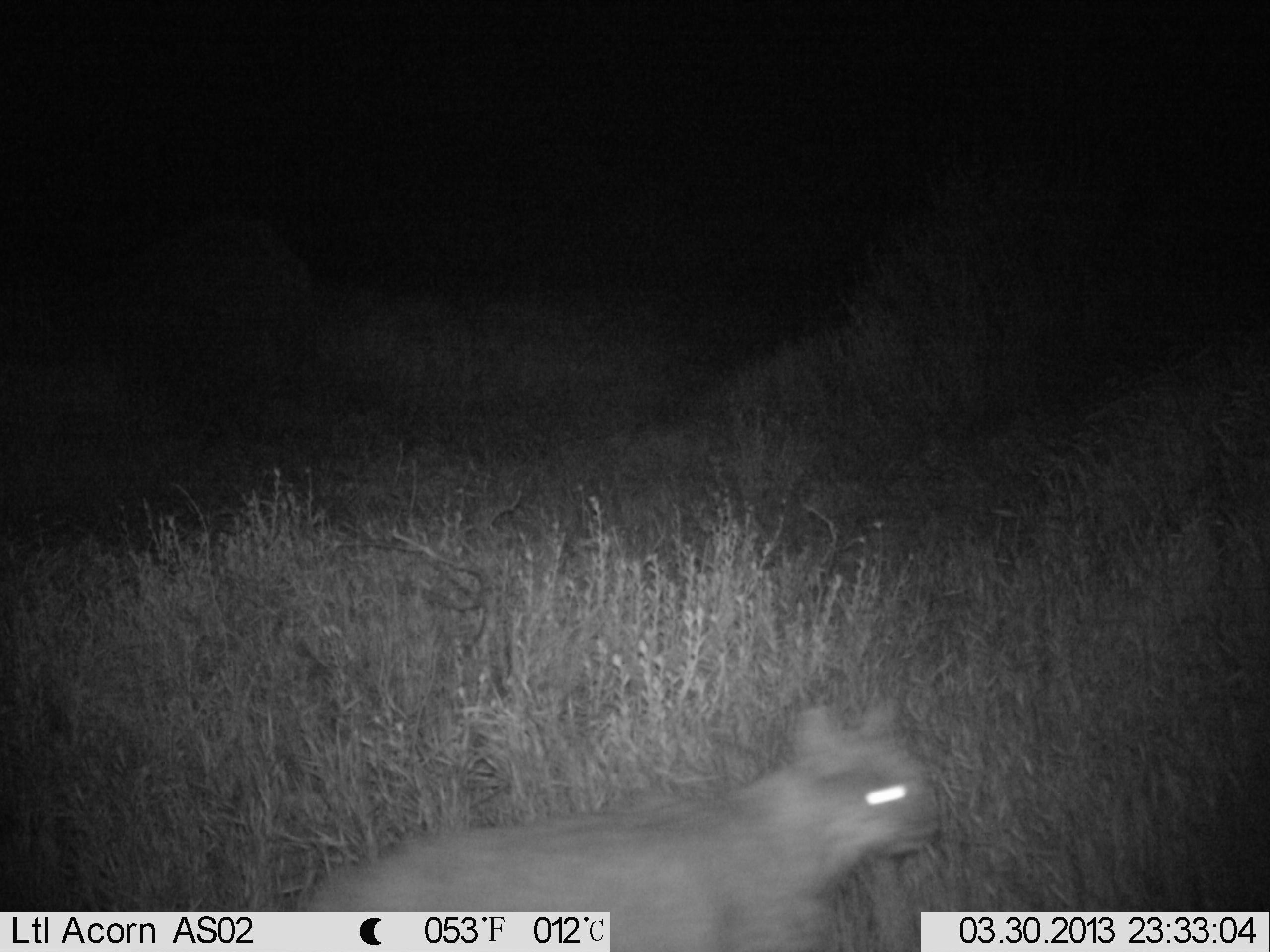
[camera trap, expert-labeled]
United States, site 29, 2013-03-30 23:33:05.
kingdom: Animalia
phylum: Chordata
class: Mammalia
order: Carnivora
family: Felidae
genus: Lynx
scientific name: Lynx rufus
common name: bobcat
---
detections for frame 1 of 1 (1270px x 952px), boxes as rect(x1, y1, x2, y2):
bobcat: rect(288, 693, 944, 950)